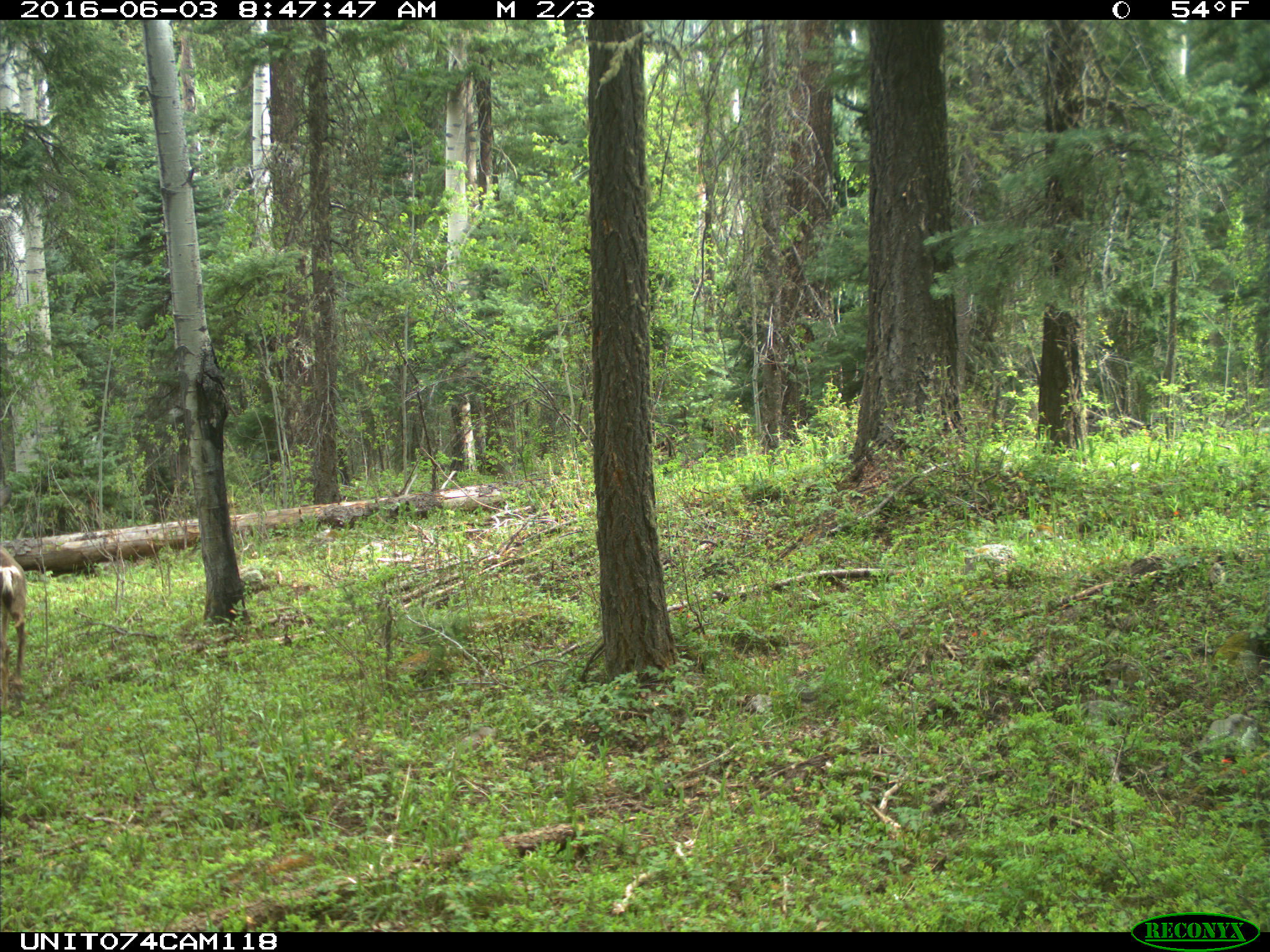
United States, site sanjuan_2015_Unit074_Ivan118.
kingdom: Animalia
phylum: Chordata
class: Mammalia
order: Artiodactyla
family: Cervidae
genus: Odocoileus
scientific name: Odocoileus hemionus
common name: mule deer